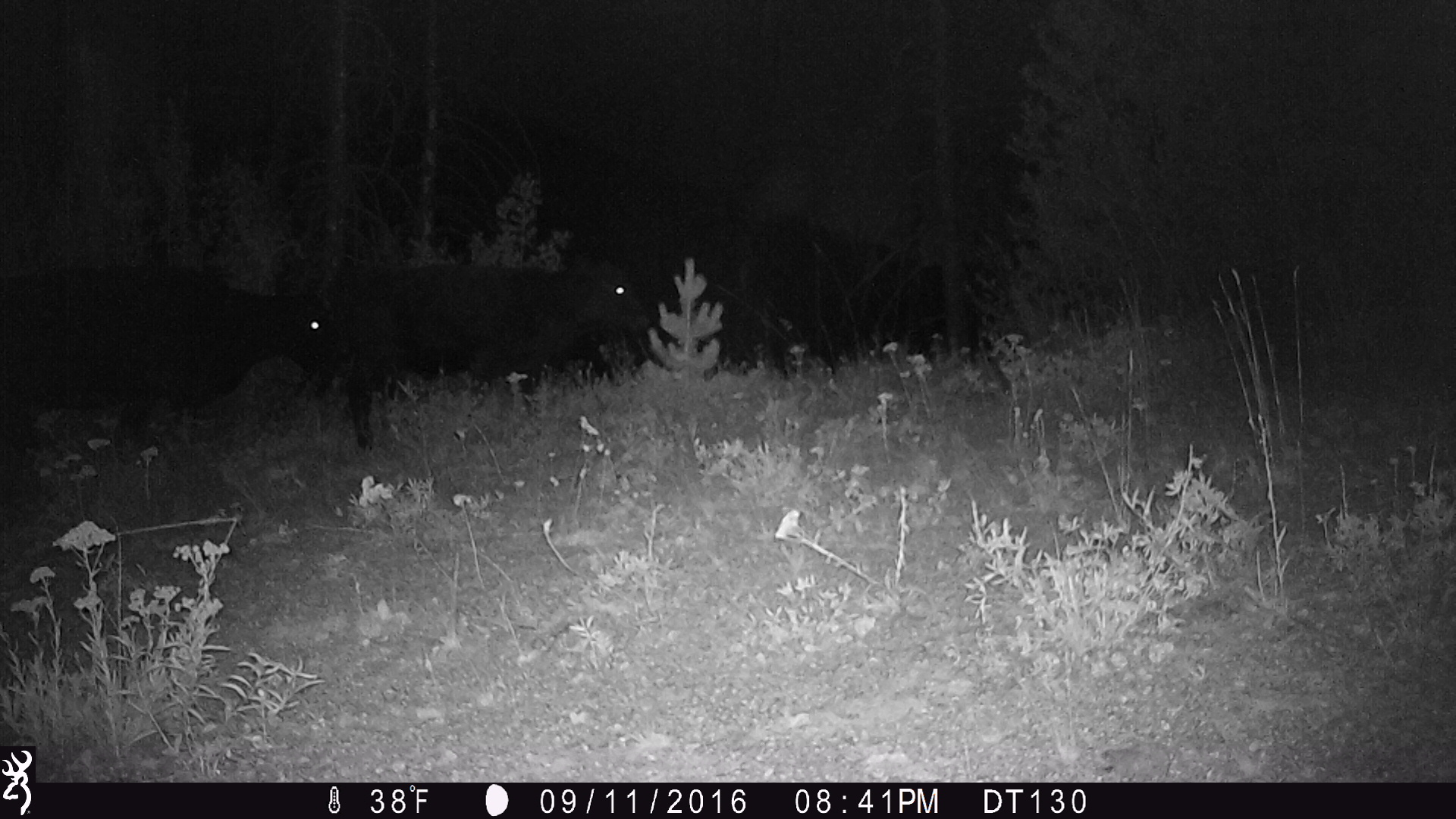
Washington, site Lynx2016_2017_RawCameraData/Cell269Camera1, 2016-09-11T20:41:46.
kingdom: Animalia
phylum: Chordata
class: Mammalia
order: Artiodactyla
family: Bovidae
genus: Bos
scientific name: Bos taurus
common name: domestic cattle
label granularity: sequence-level